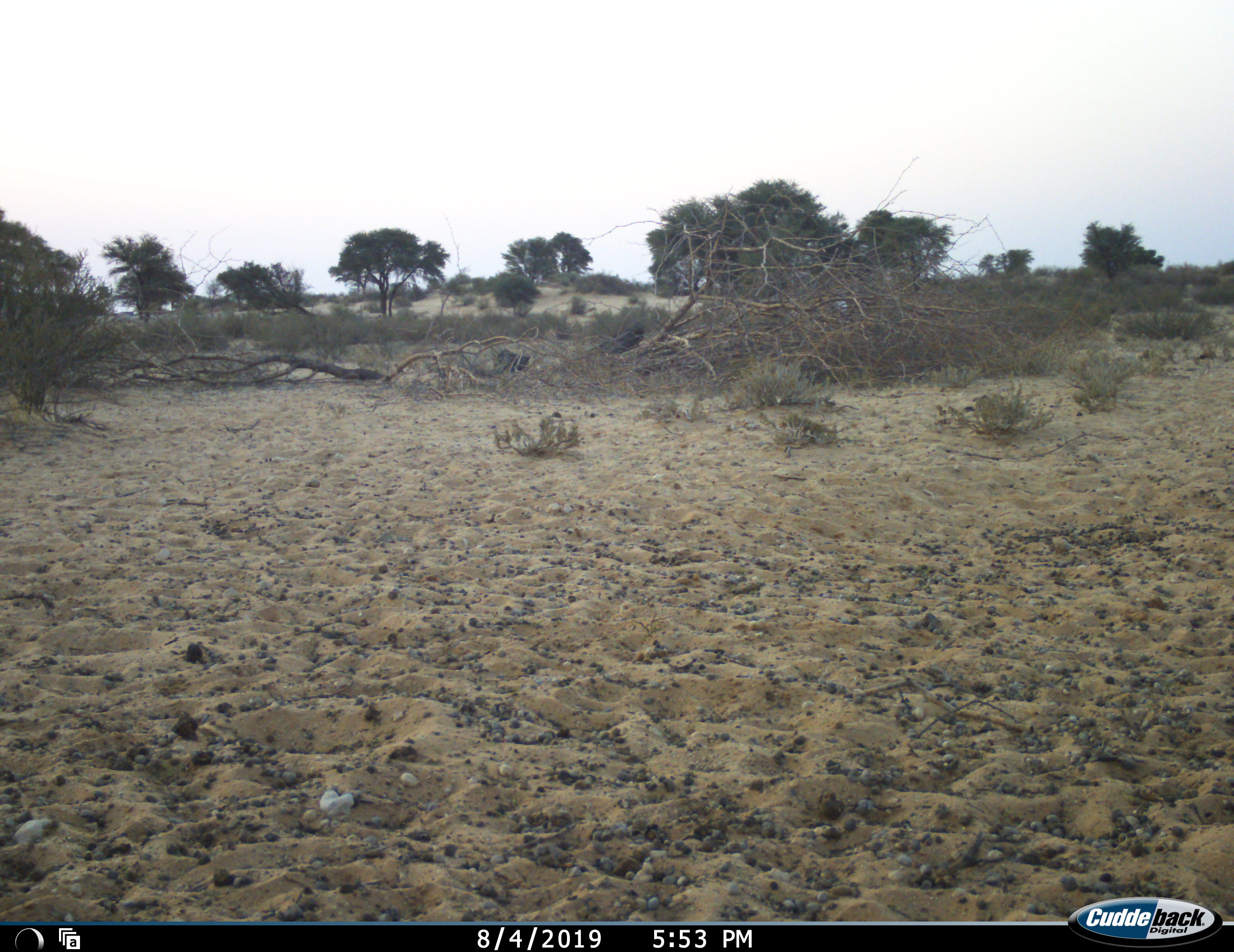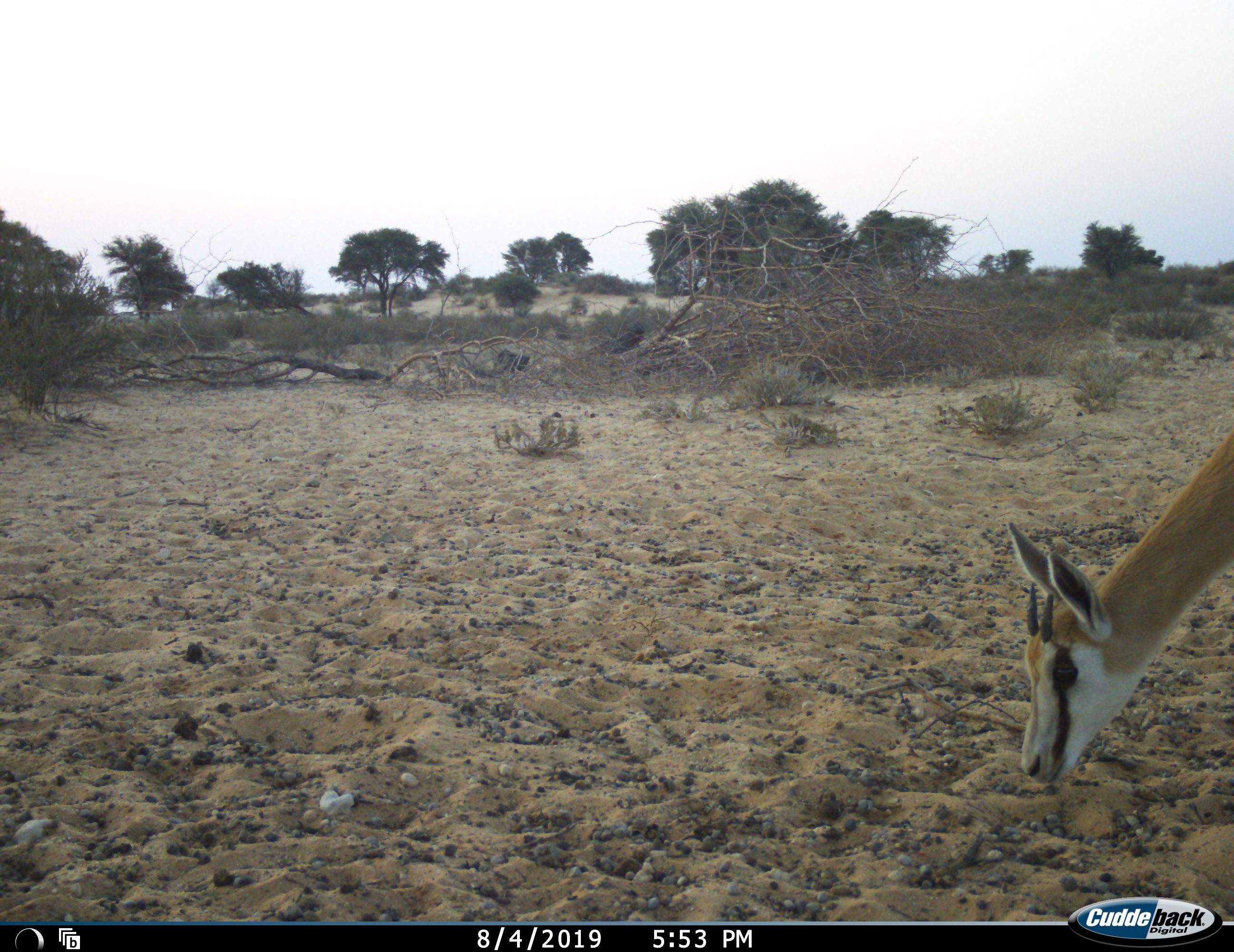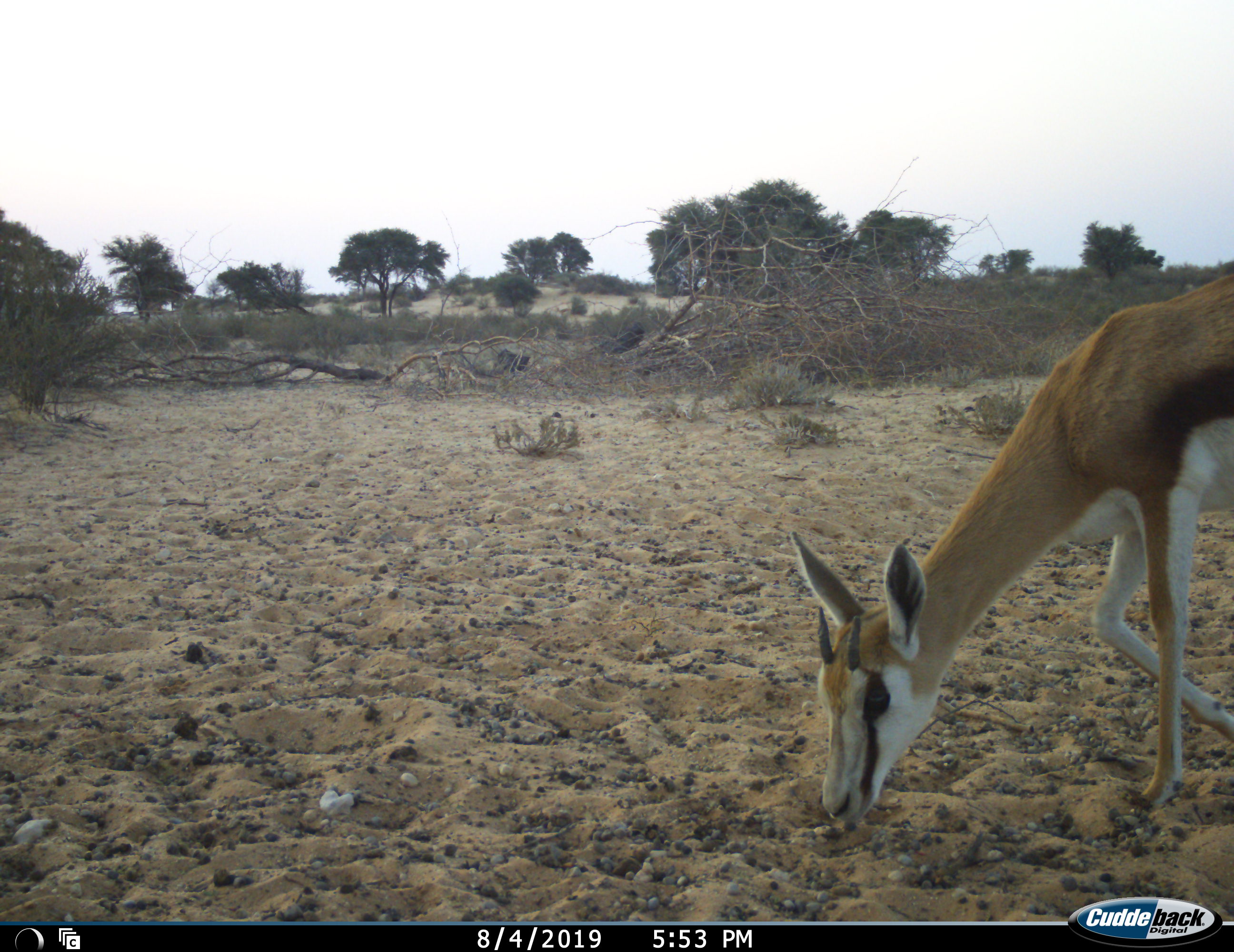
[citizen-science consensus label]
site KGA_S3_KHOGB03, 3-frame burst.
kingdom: Animalia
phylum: Chordata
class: Mammalia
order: Artiodactyla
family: Bovidae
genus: Antidorcas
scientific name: Antidorcas marsupialis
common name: springbok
Springbok (Antidorcas marsupialis), count 1. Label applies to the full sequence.